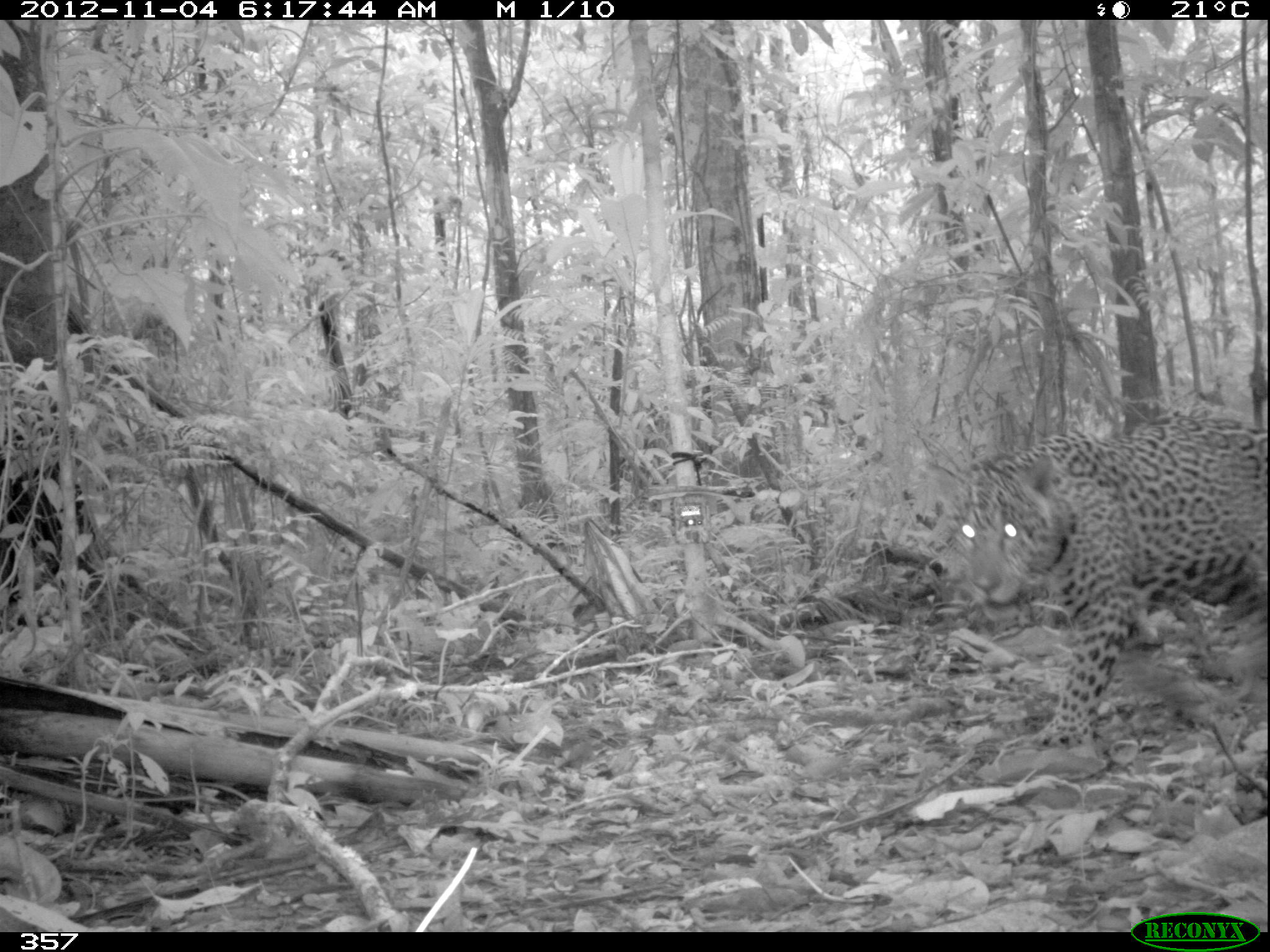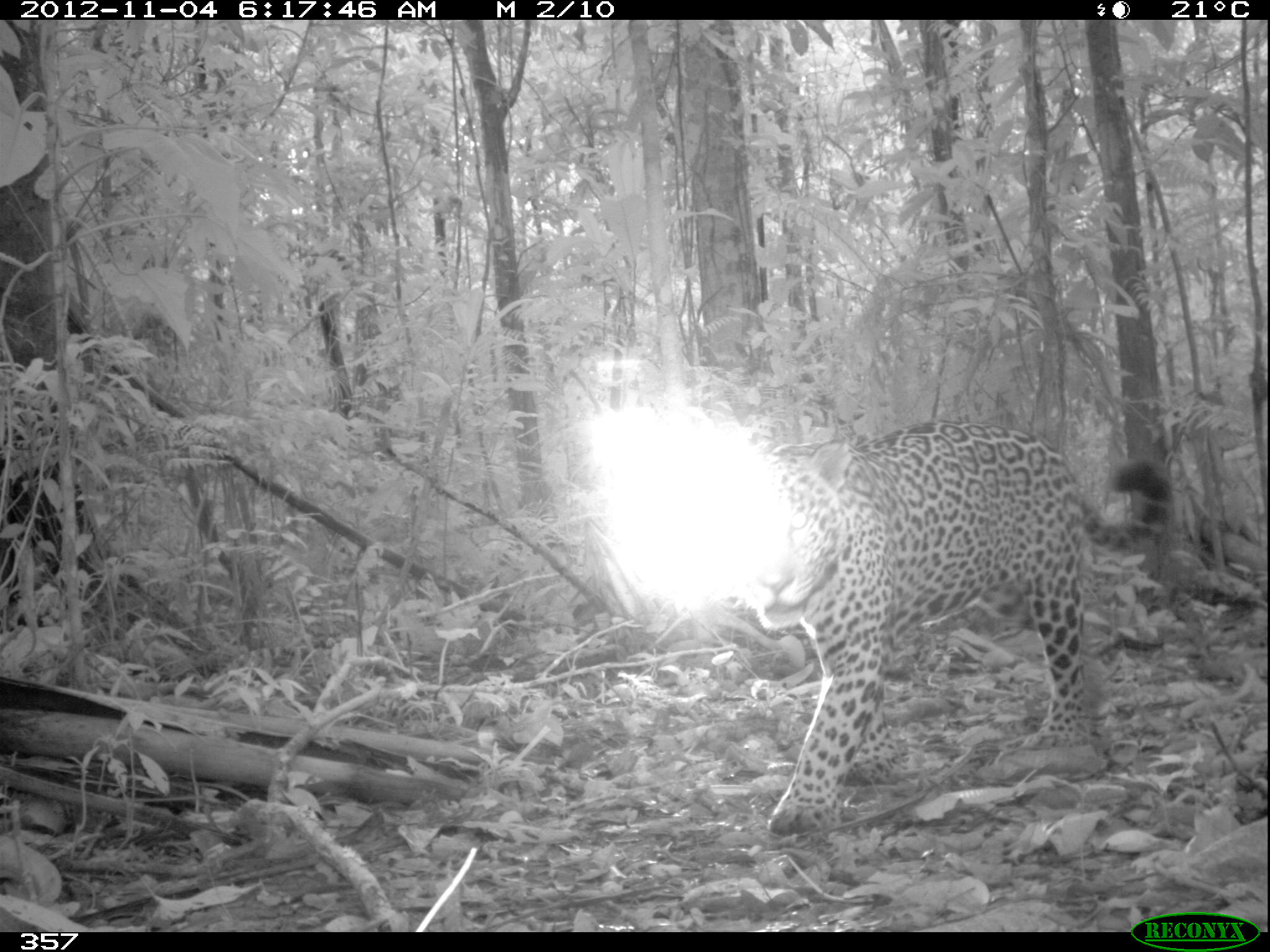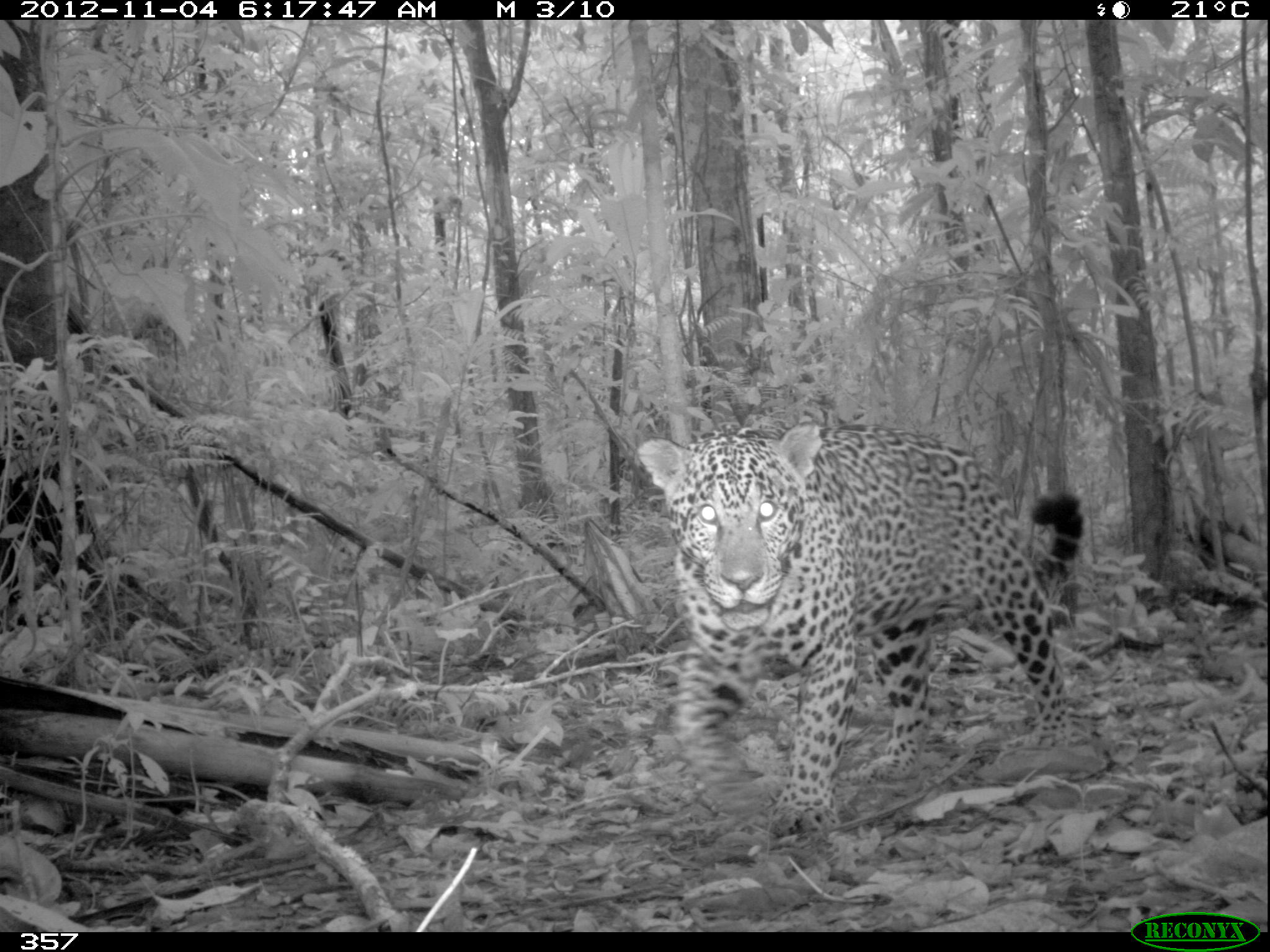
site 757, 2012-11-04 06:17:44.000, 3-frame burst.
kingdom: Animalia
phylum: Chordata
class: Mammalia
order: Carnivora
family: Felidae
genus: Panthera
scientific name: Panthera onca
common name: jaguar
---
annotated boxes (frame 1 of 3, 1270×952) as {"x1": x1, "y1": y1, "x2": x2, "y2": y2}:
panthera onca: {"x1": 955, "y1": 415, "x2": 1266, "y2": 747}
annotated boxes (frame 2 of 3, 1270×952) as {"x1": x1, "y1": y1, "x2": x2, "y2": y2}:
panthera onca: {"x1": 747, "y1": 416, "x2": 1169, "y2": 833}